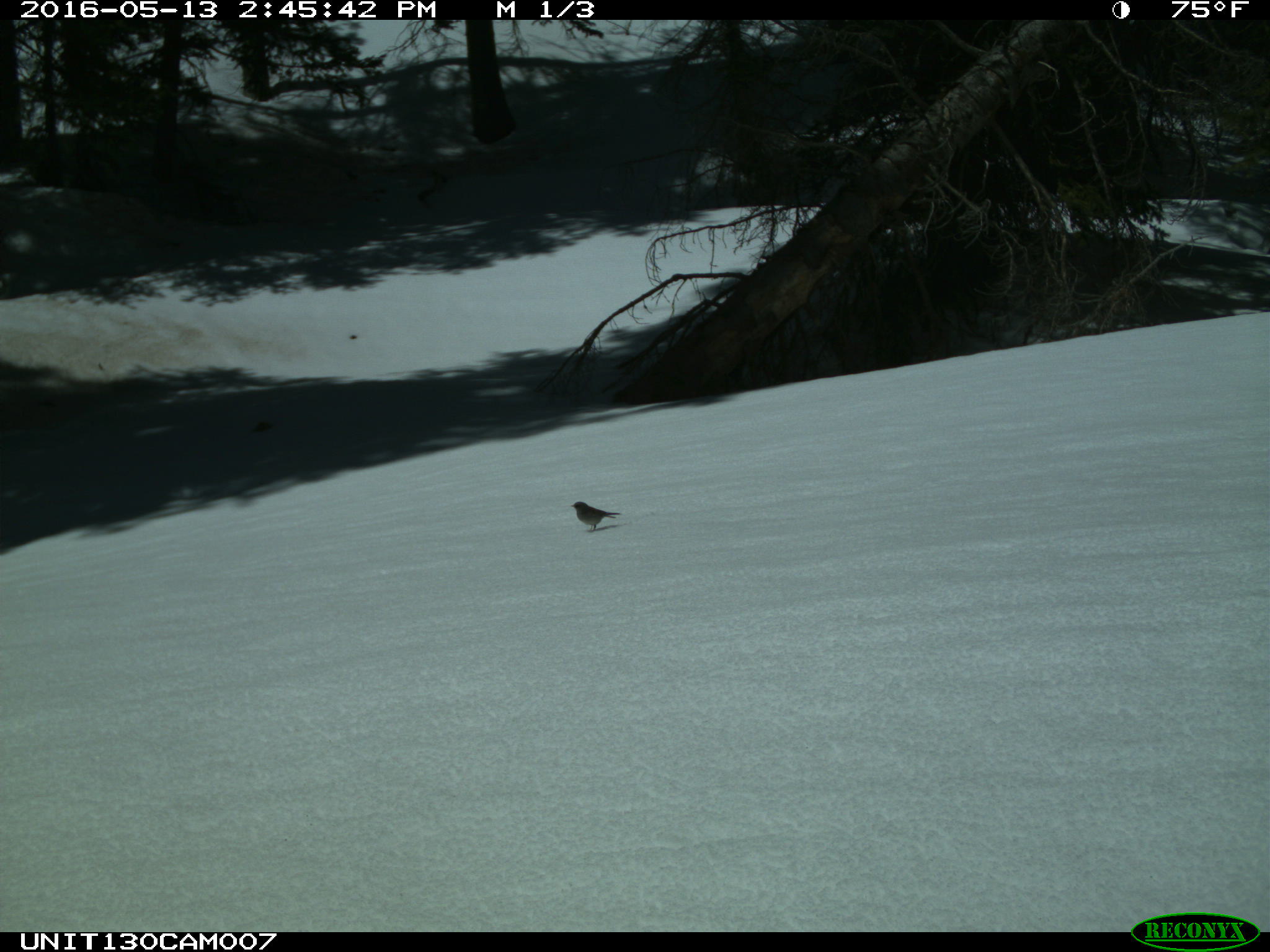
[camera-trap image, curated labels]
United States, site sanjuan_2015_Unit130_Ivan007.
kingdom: Animalia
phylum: Chordata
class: Aves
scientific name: Aves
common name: birds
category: unidentified bird